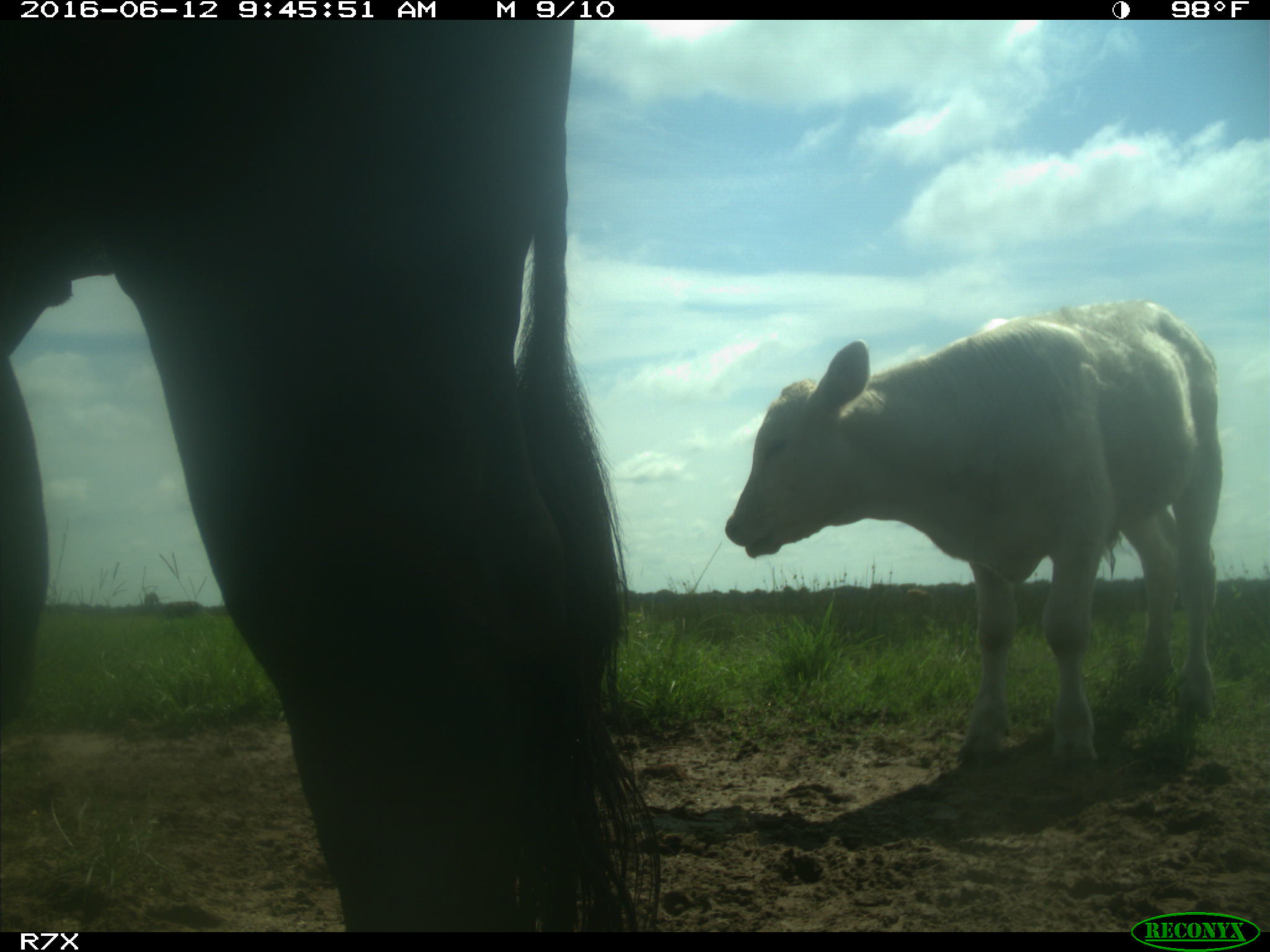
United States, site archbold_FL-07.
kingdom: Animalia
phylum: Chordata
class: Mammalia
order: Artiodactyla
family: Bovidae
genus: Bos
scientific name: Bos taurus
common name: domestic cow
Bos taurus (domestic cow).